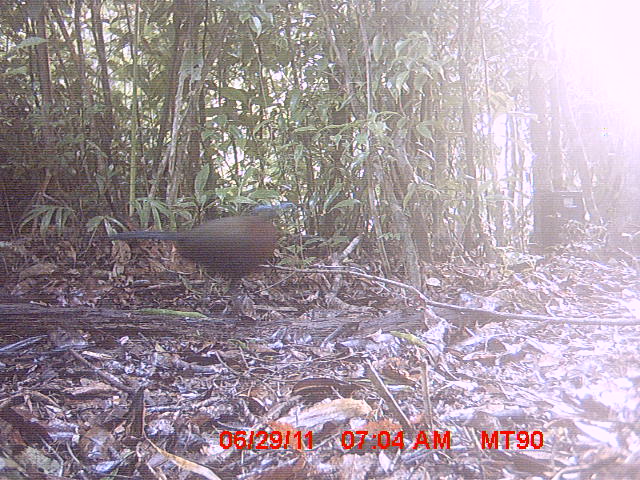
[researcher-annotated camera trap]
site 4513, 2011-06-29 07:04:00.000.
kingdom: Animalia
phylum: Chordata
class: Aves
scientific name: Aves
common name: bird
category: unknown bird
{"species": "unknown bird (bird) (Aves)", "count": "1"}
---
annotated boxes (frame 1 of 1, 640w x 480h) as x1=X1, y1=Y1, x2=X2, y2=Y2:
unknown bird: x1=107, y1=201, x2=296, y2=293